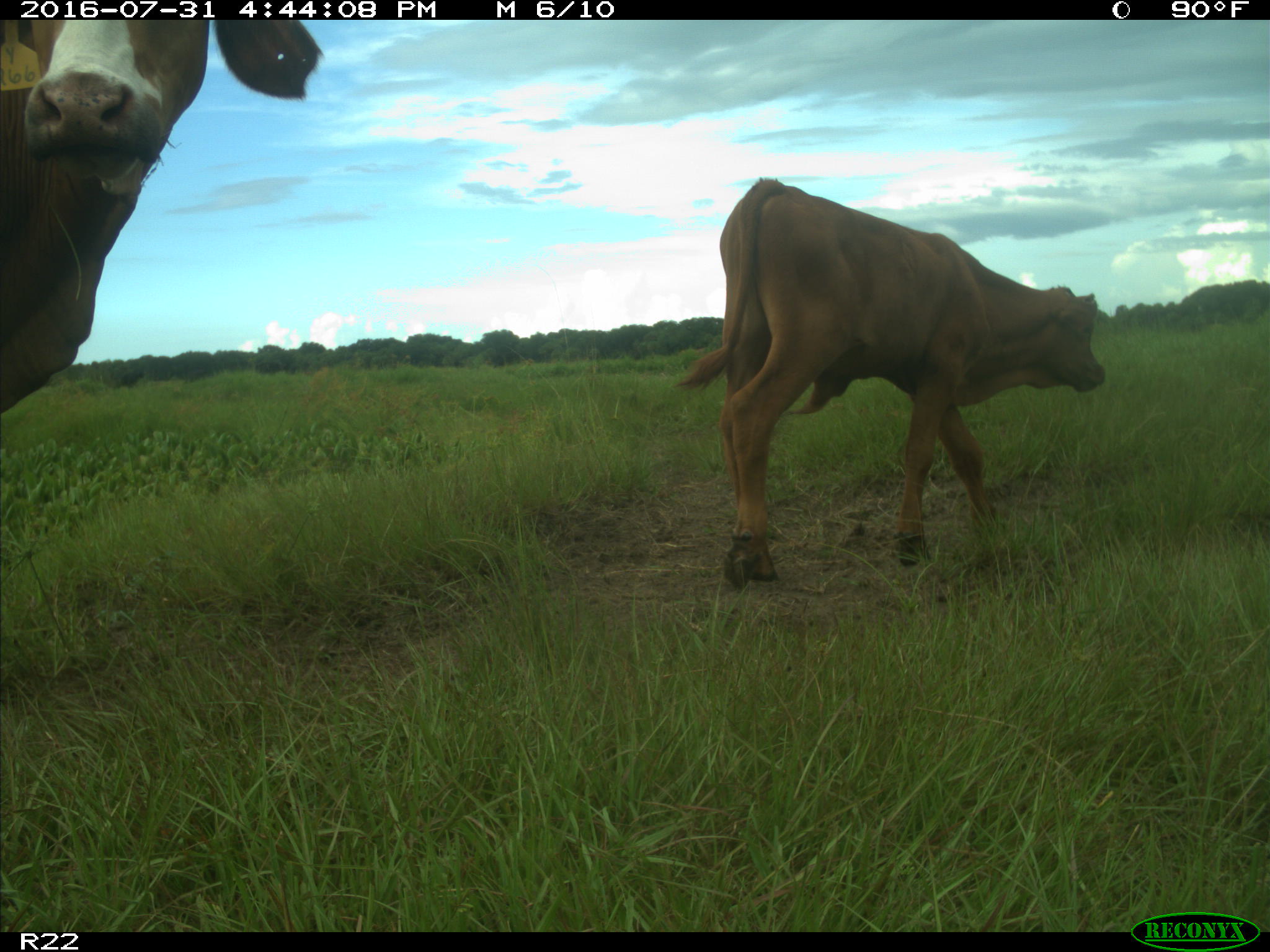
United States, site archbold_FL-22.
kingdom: Animalia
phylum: Chordata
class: Mammalia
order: Artiodactyla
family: Bovidae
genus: Bos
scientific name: Bos taurus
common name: domestic cow